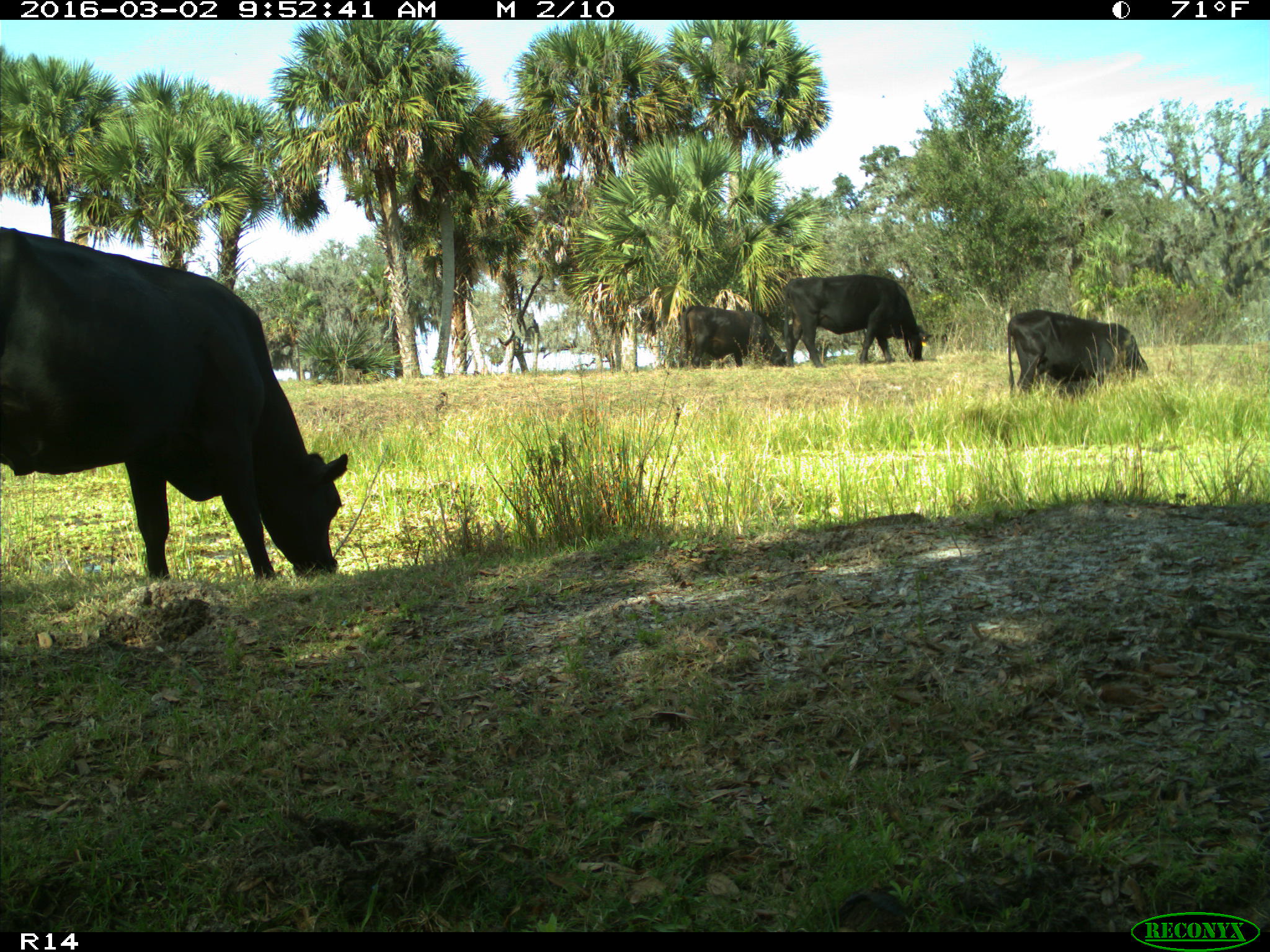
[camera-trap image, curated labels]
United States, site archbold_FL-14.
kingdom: Animalia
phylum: Chordata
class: Mammalia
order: Artiodactyla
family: Bovidae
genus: Bos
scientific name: Bos taurus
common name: domestic cow